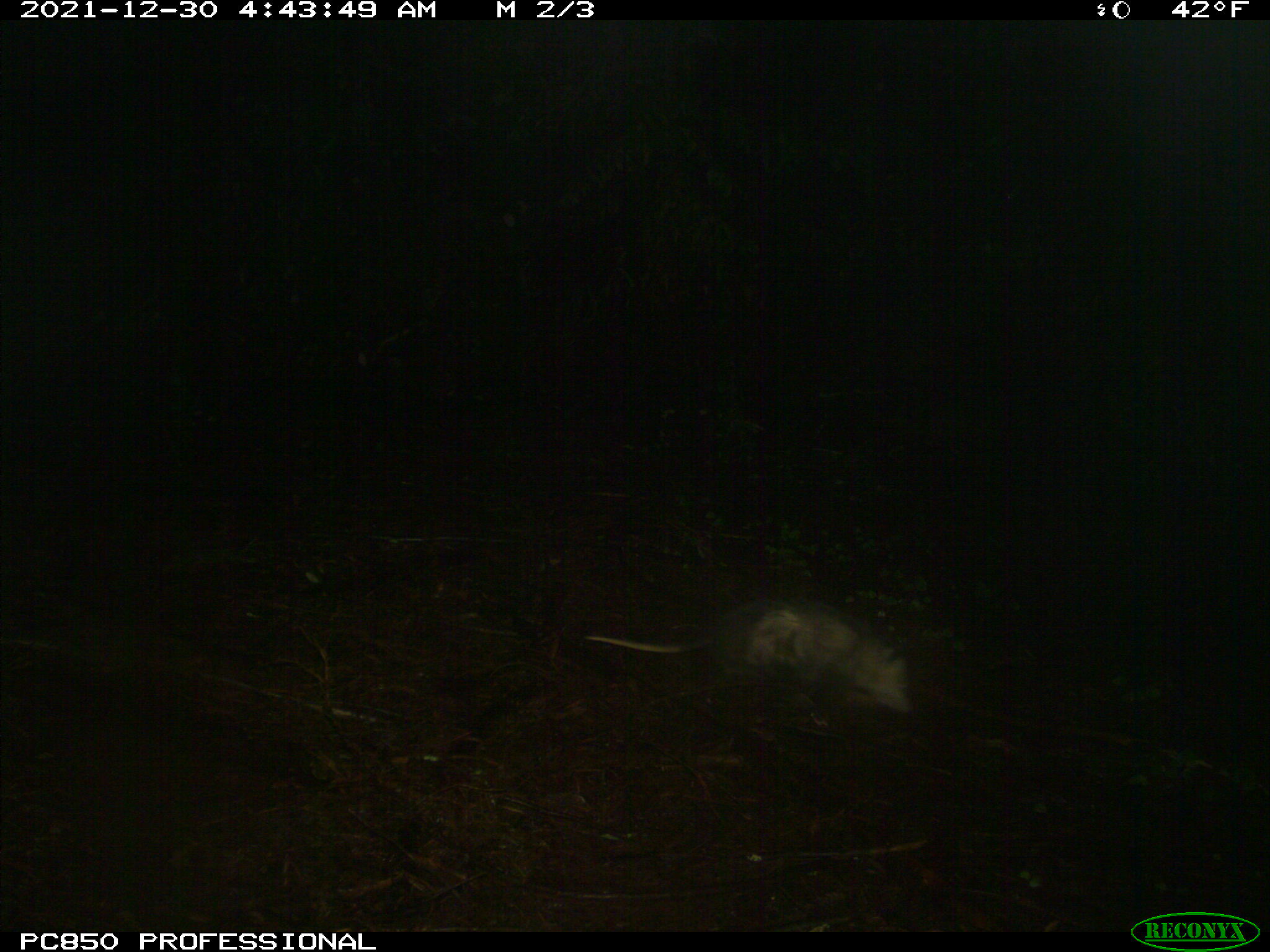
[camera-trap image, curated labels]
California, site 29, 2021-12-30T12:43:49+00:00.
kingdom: Animalia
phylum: Chordata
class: Mammalia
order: Didelphimorphia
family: Didelphidae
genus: Didelphis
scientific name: Didelphis virginiana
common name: virginia opossum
Virginia opossum (Didelphis virginiana).